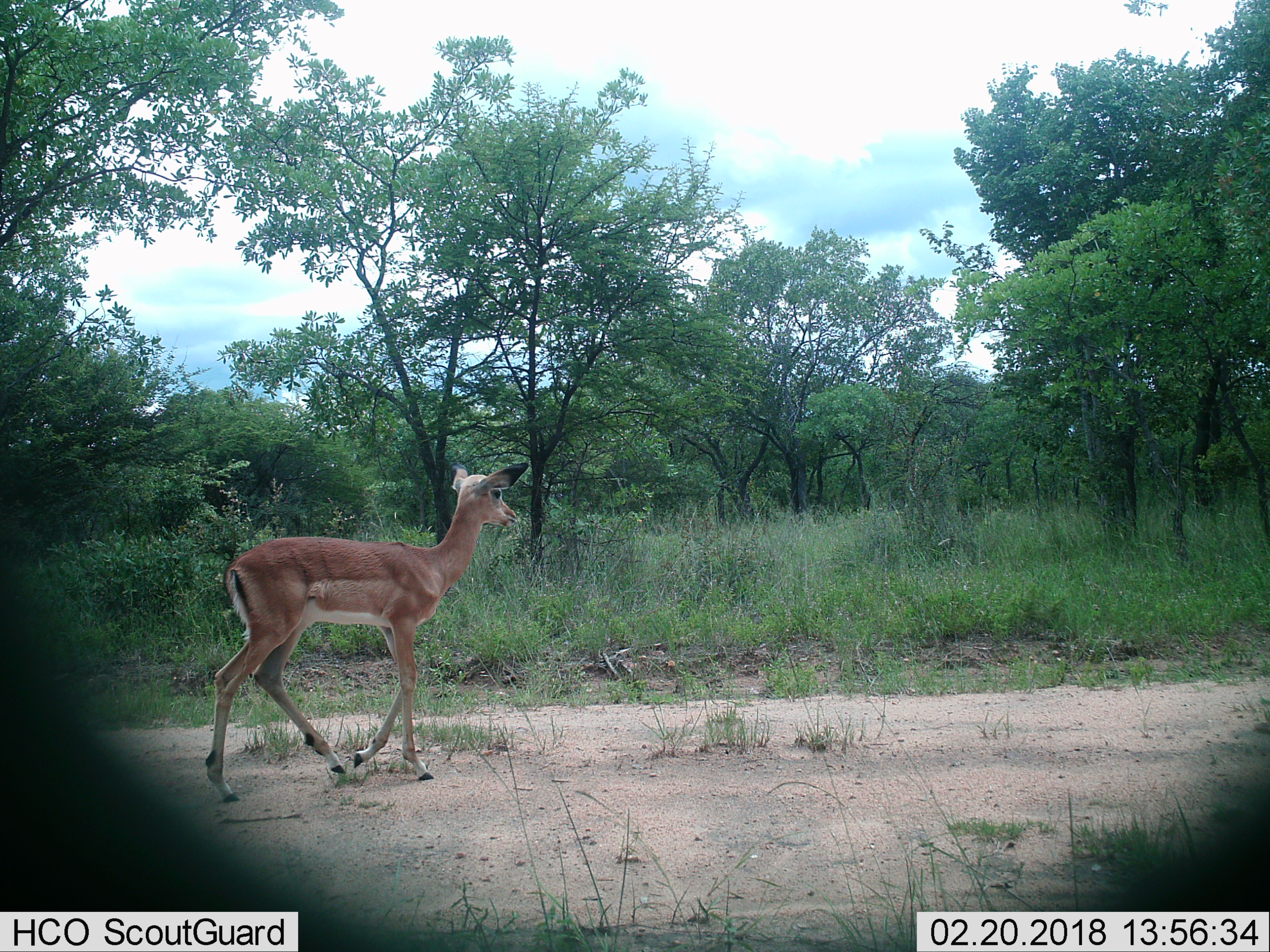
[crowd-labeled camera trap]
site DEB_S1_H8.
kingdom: Animalia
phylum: Chordata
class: Mammalia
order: Artiodactyla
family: Bovidae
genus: Aepyceros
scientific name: Aepyceros melampus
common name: impala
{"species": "impala (Aepyceros melampus)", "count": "1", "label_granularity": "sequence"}